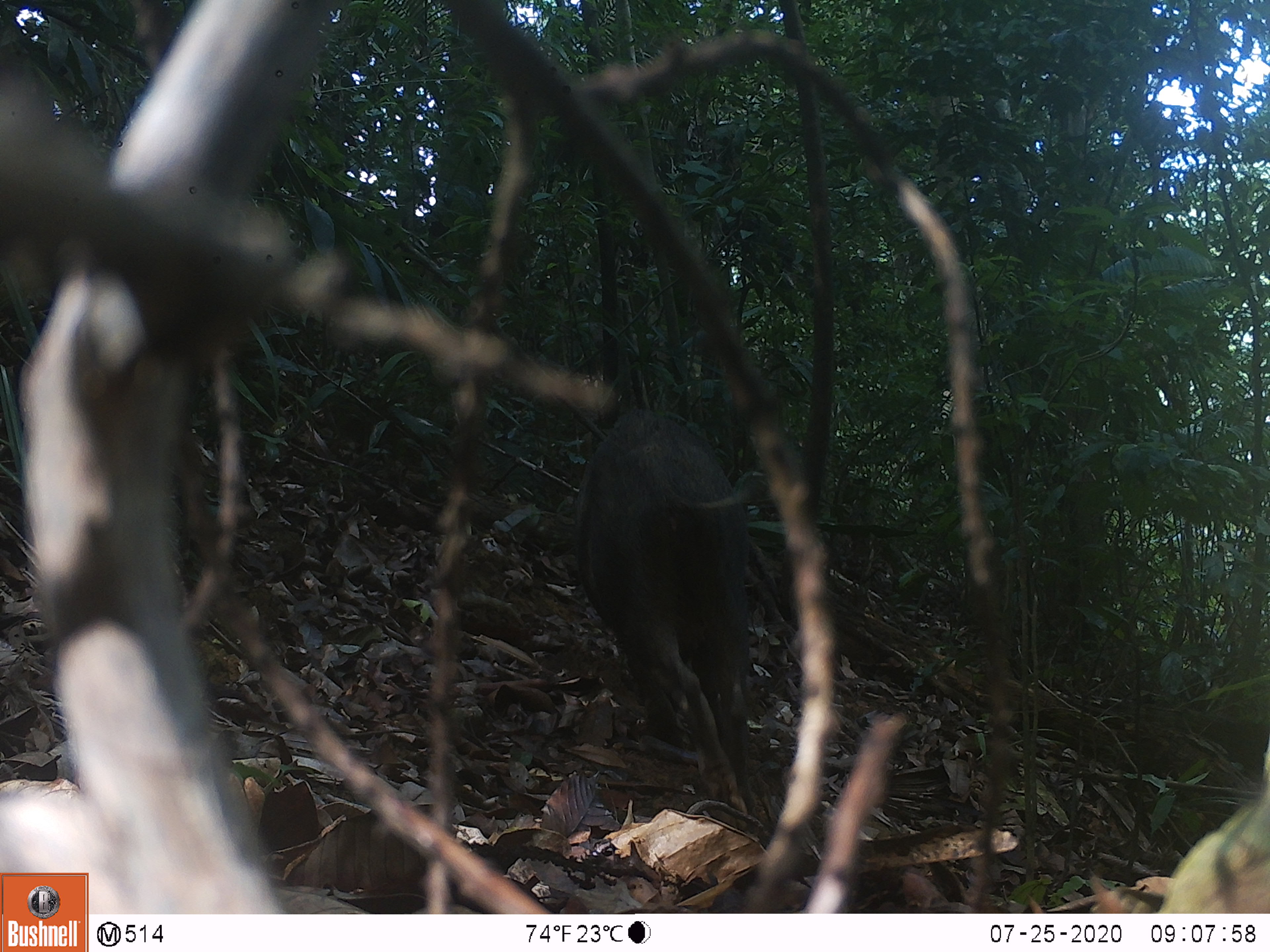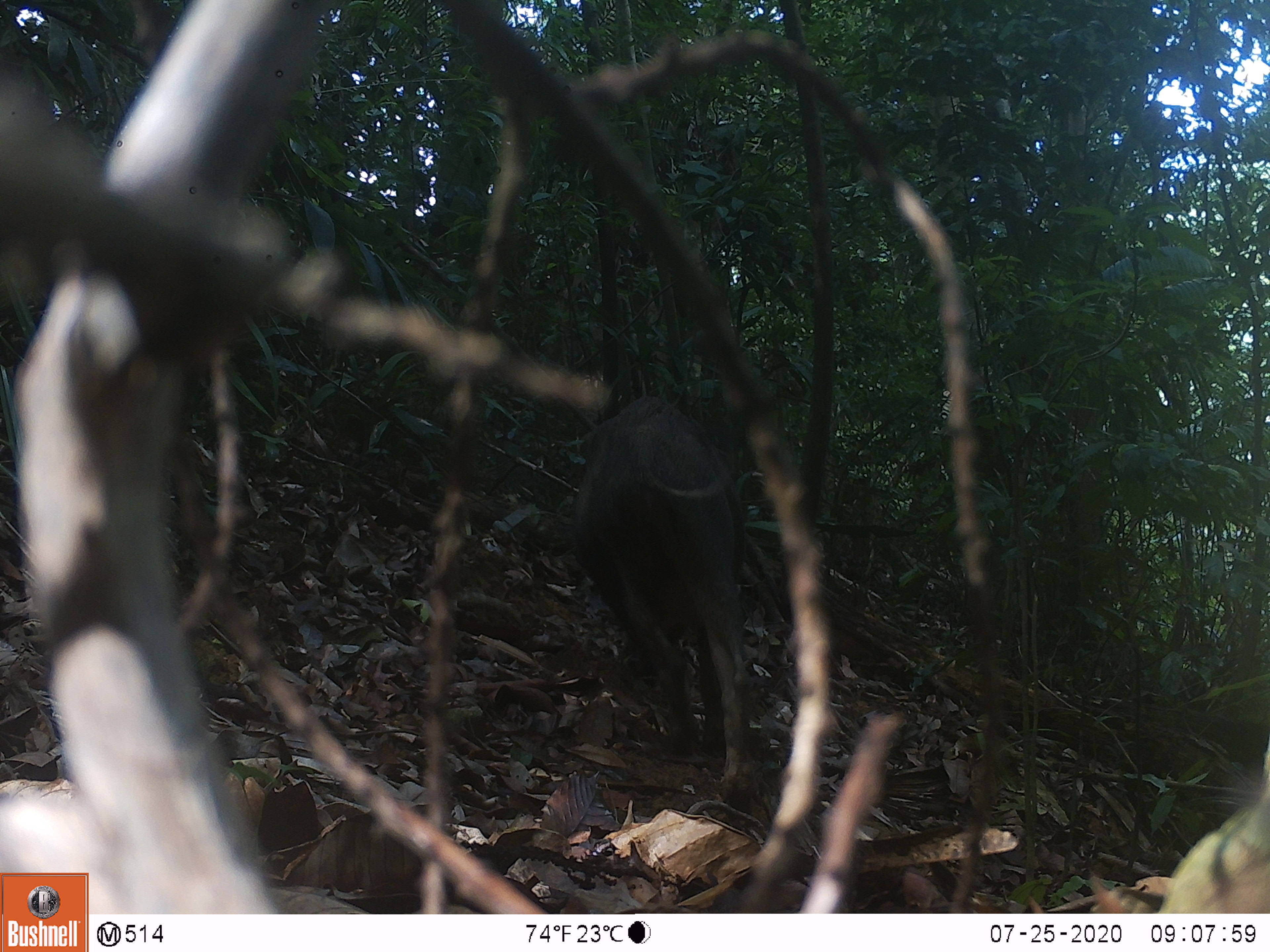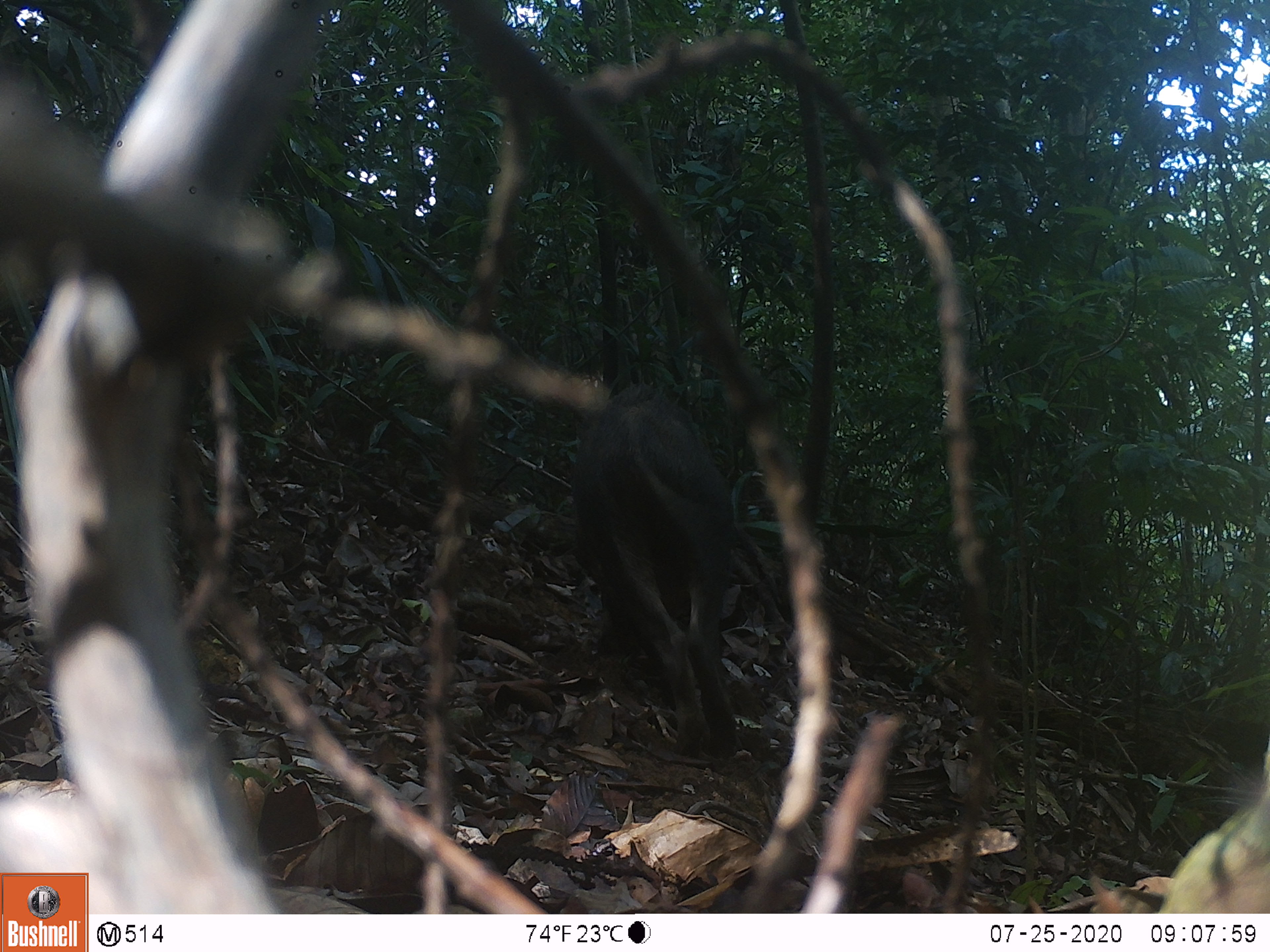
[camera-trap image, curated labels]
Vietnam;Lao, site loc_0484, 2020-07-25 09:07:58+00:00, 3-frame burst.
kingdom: Animalia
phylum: Chordata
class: Mammalia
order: Artiodactyla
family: Suidae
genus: Sus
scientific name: Sus scrofa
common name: eurasian wild pig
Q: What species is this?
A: Eurasian wild pig (Sus scrofa).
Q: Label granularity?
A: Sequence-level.